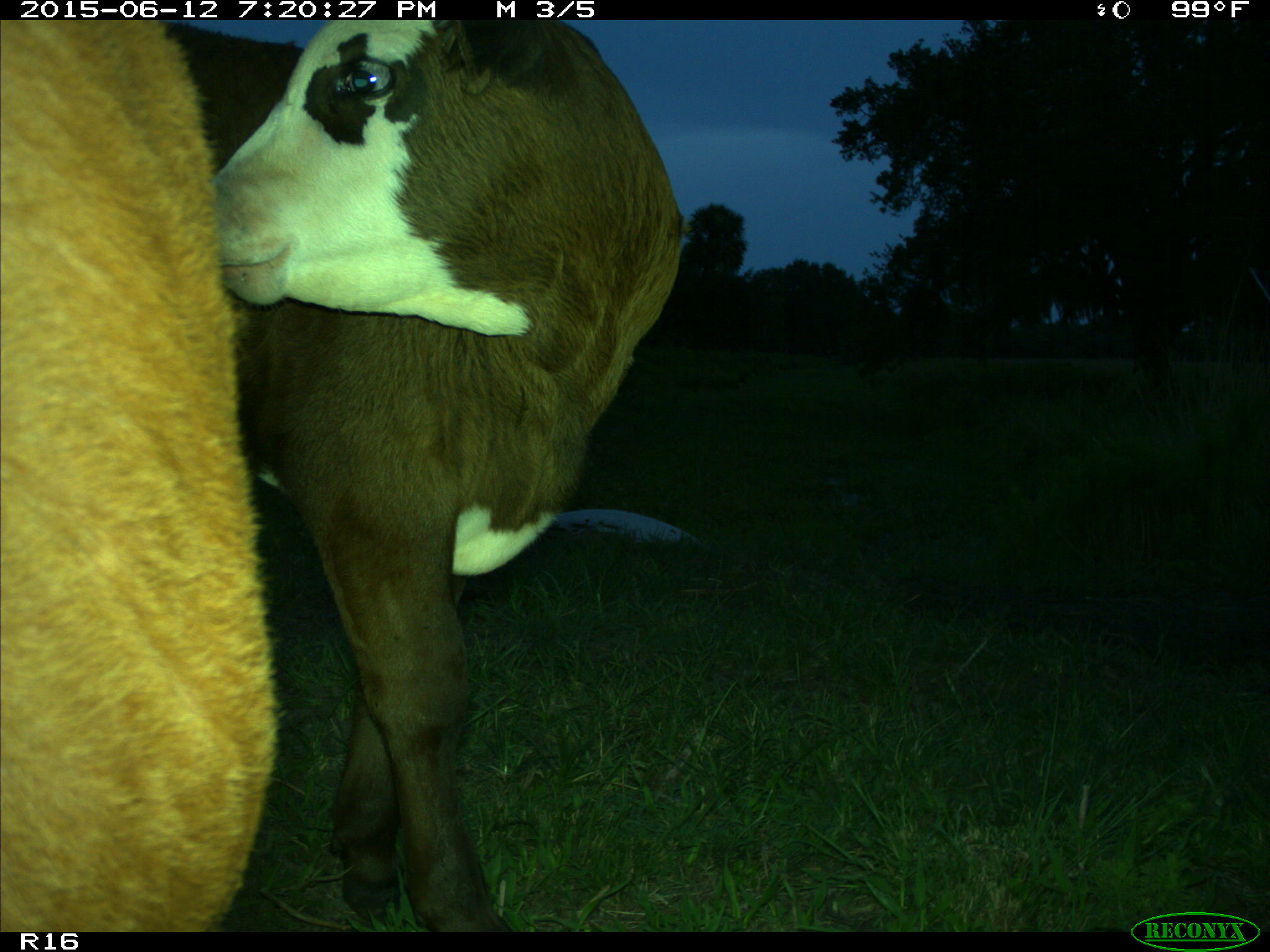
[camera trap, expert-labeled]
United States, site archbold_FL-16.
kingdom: Animalia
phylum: Chordata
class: Mammalia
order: Artiodactyla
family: Bovidae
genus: Bos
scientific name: Bos taurus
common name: domestic cow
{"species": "Bos taurus (domestic cow)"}